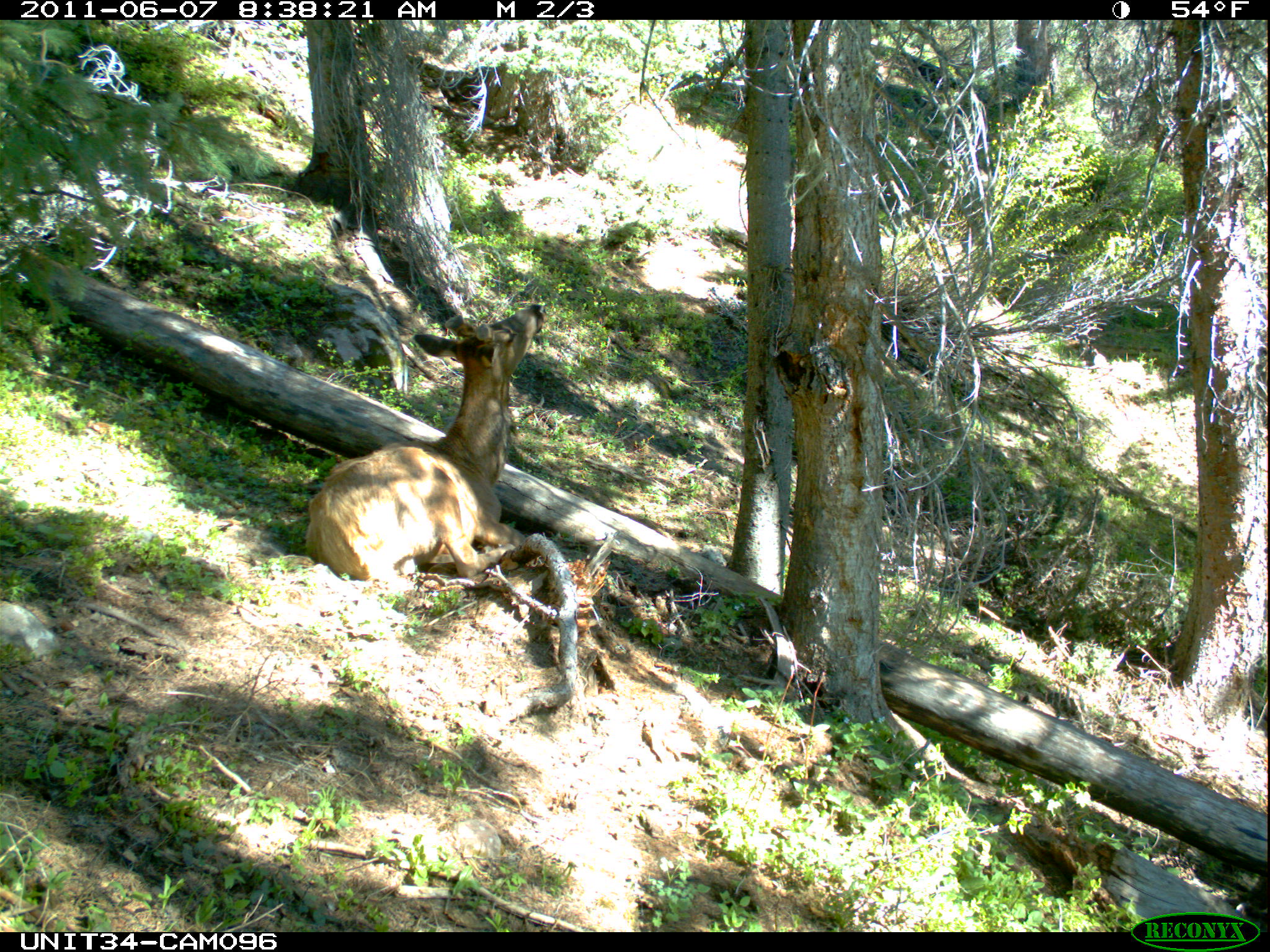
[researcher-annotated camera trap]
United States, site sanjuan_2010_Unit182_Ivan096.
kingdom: Animalia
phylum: Chordata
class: Mammalia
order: Artiodactyla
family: Cervidae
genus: Cervus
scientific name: Cervus elaphus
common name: red deer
Cervus elaphus (red deer).